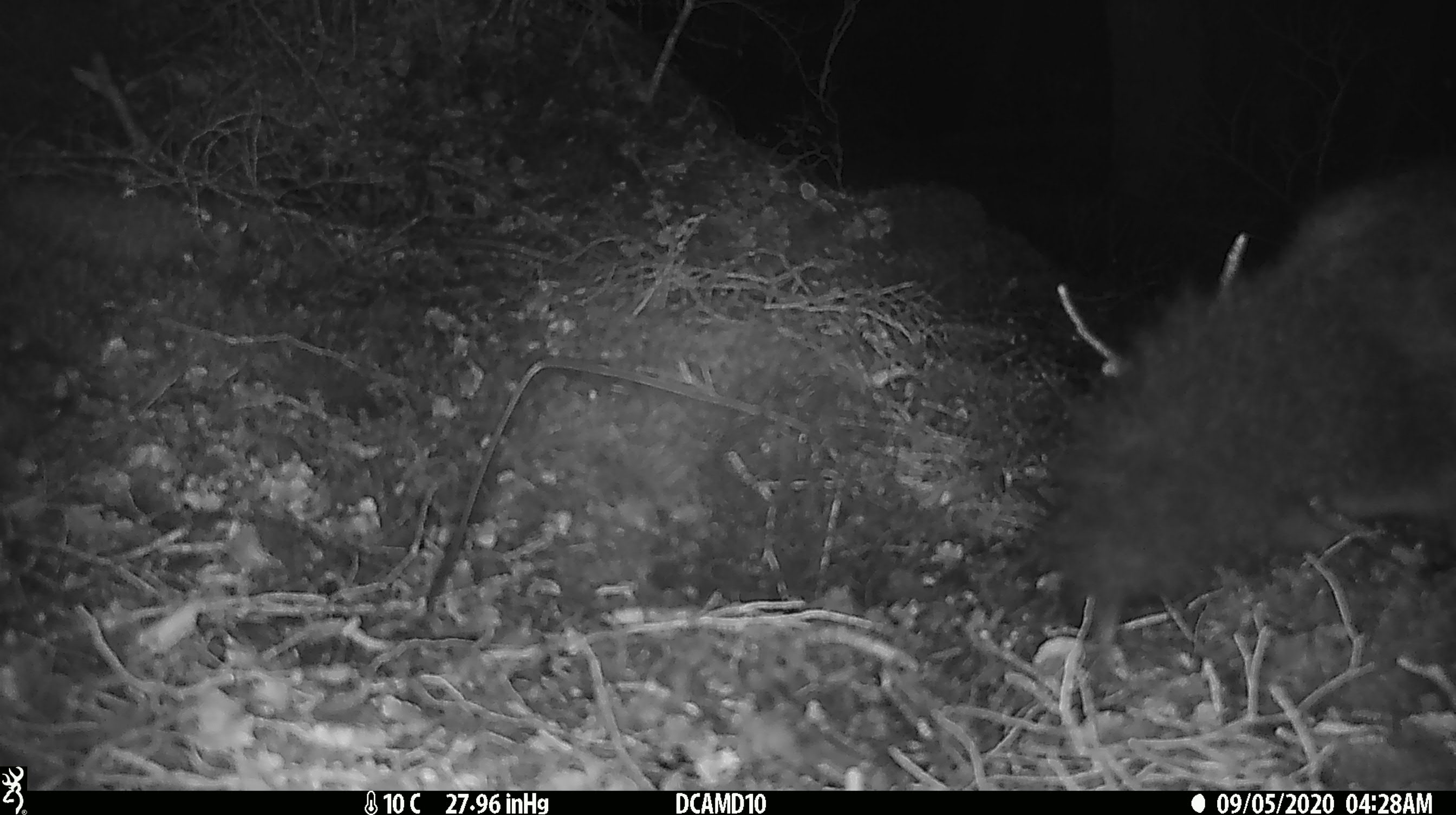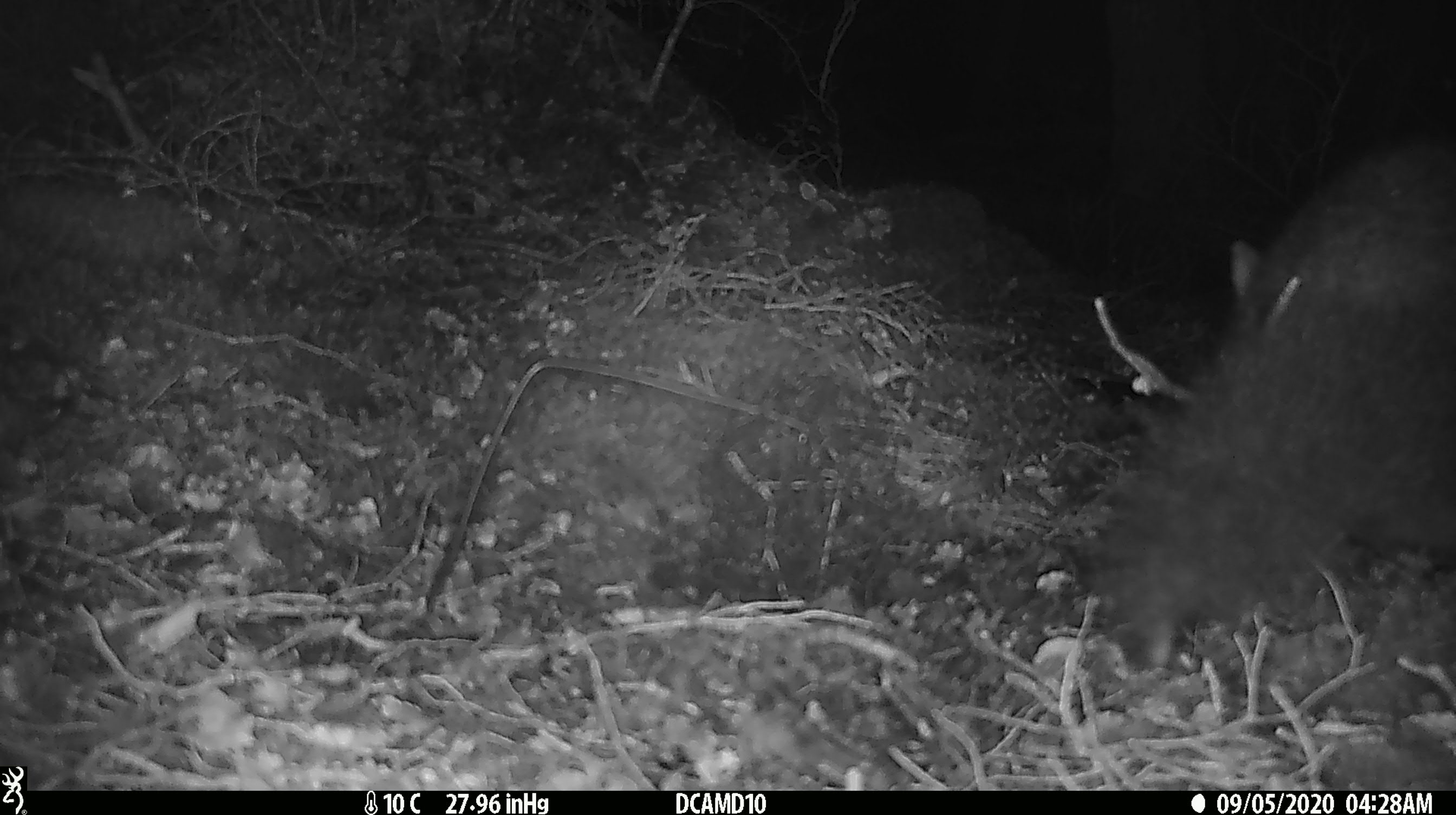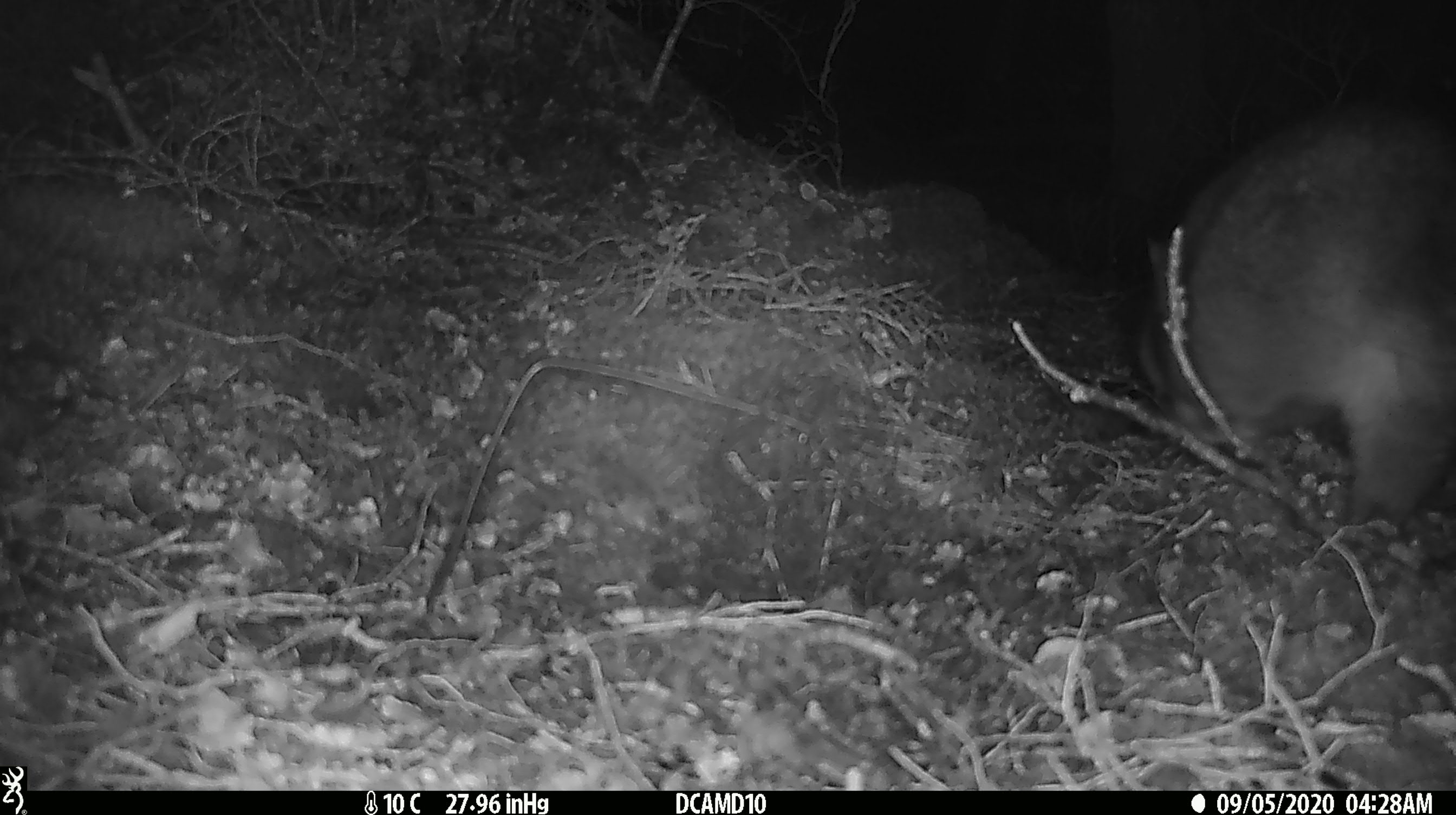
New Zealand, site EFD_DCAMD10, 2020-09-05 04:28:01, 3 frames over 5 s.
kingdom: Animalia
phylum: Chordata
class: Mammalia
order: Diprotodontia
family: Phalangeridae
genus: Trichosurus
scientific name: Trichosurus vulpecula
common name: common brushtail possum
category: possum